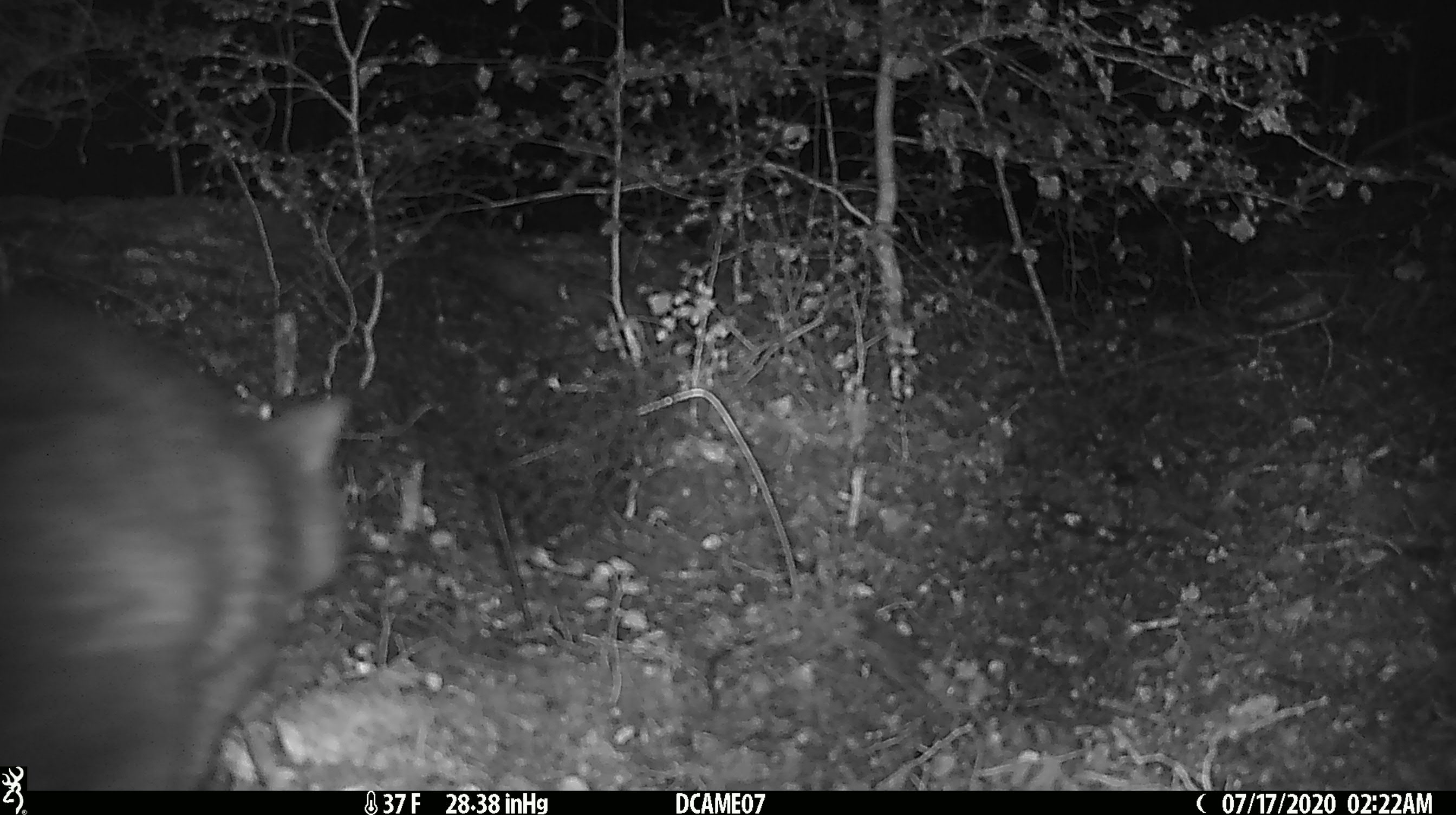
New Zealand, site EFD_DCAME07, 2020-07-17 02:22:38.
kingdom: Animalia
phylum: Chordata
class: Mammalia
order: Diprotodontia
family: Phalangeridae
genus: Trichosurus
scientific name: Trichosurus vulpecula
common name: common brushtail possum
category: possum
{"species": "possum (common brushtail possum) (Trichosurus vulpecula)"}